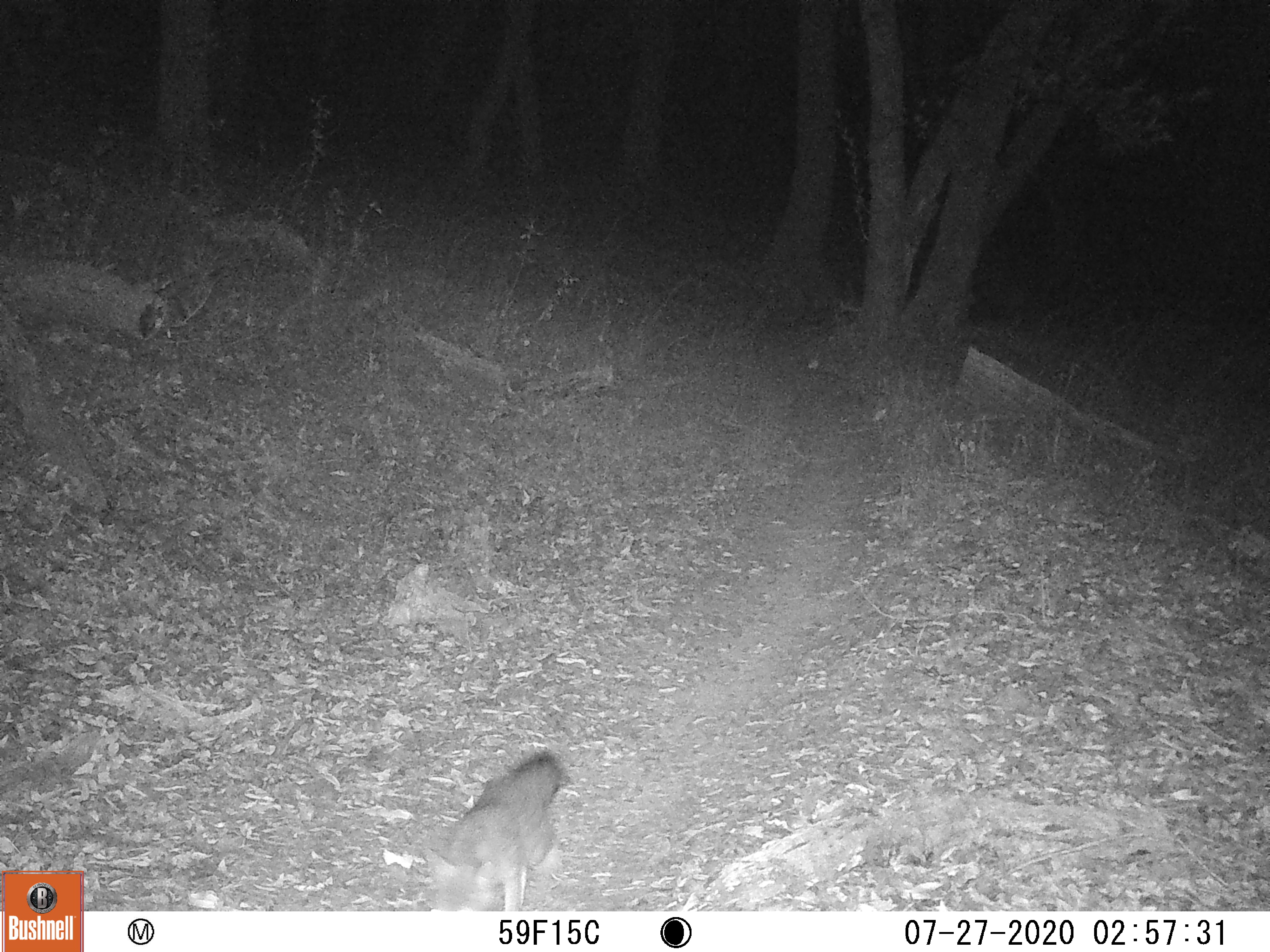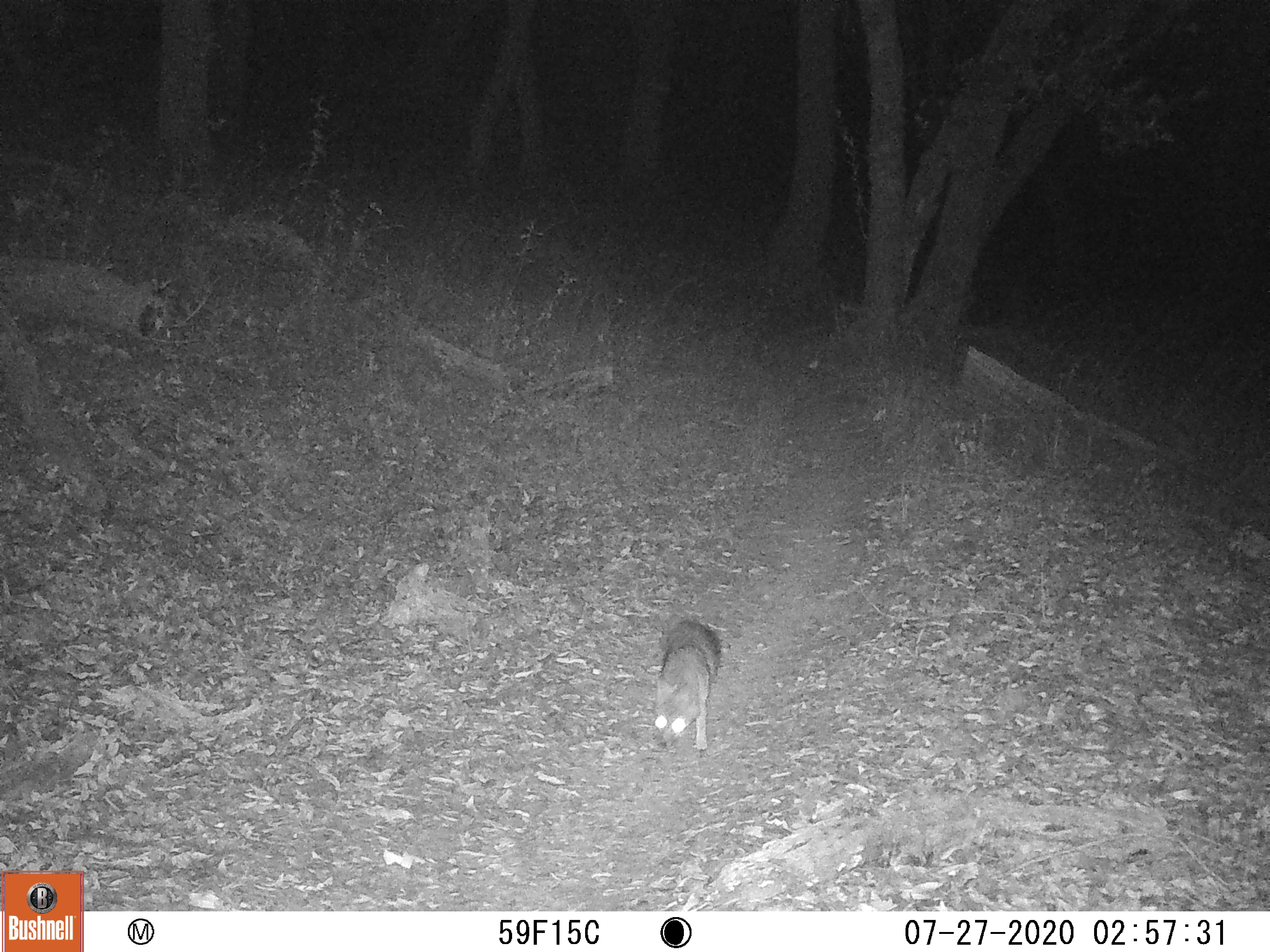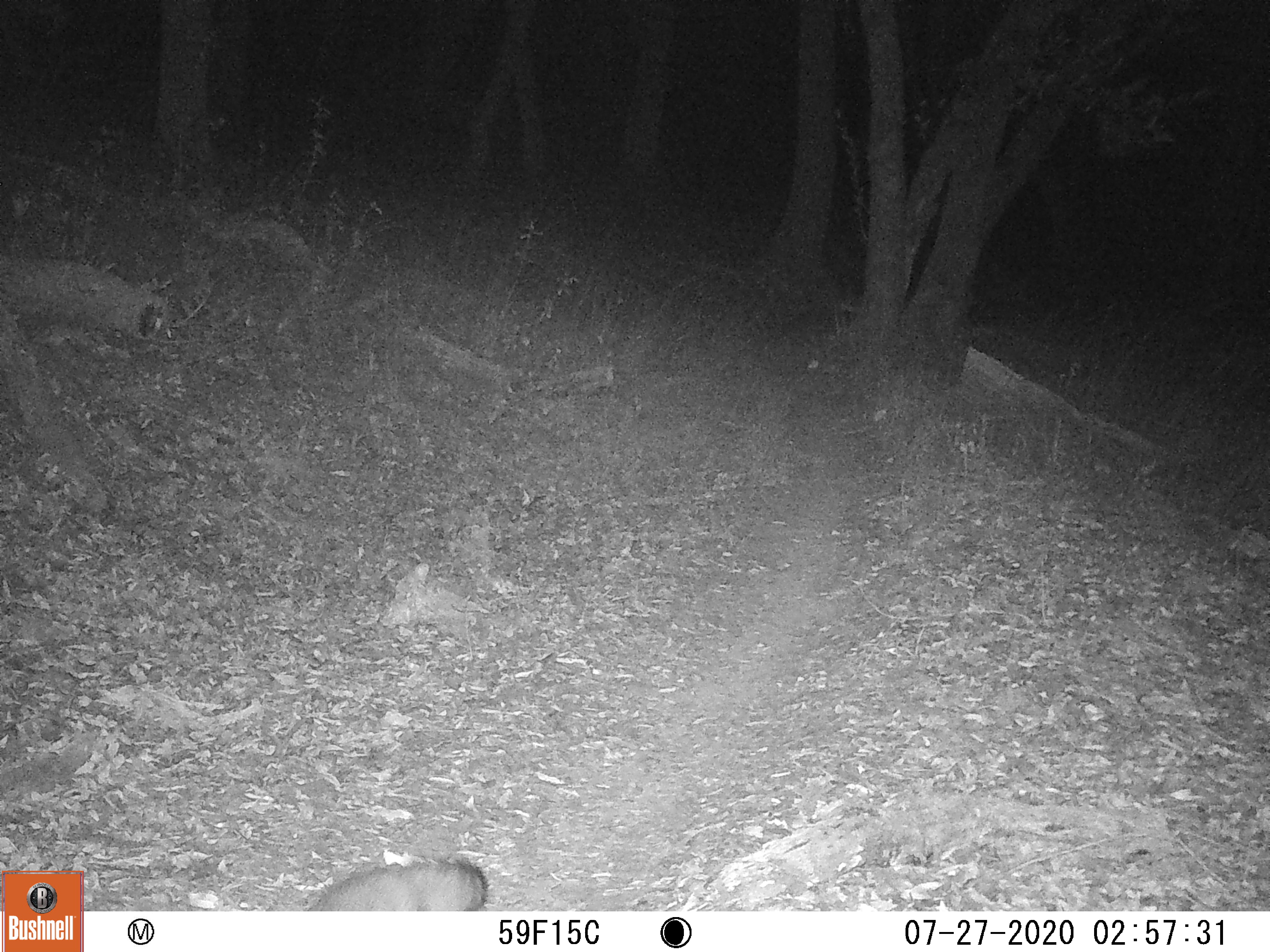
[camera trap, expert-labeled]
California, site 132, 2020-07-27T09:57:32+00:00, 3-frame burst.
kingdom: Animalia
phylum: Chordata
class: Mammalia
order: Carnivora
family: Canidae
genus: Urocyon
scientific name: Urocyon cinereoargenteus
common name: gray fox